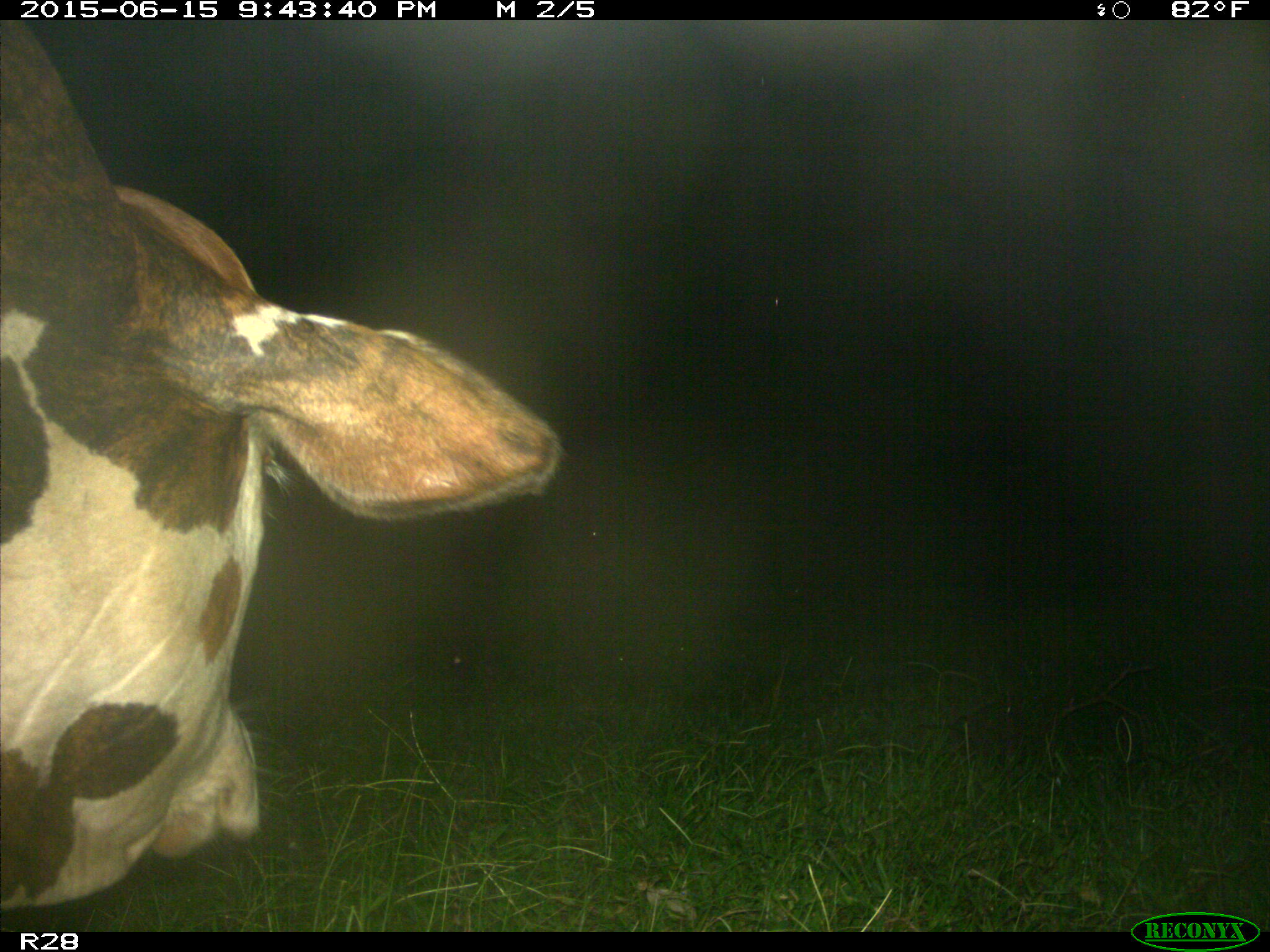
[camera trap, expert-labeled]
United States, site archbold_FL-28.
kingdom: Animalia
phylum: Chordata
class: Mammalia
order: Artiodactyla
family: Bovidae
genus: Bos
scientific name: Bos taurus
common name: domestic cow